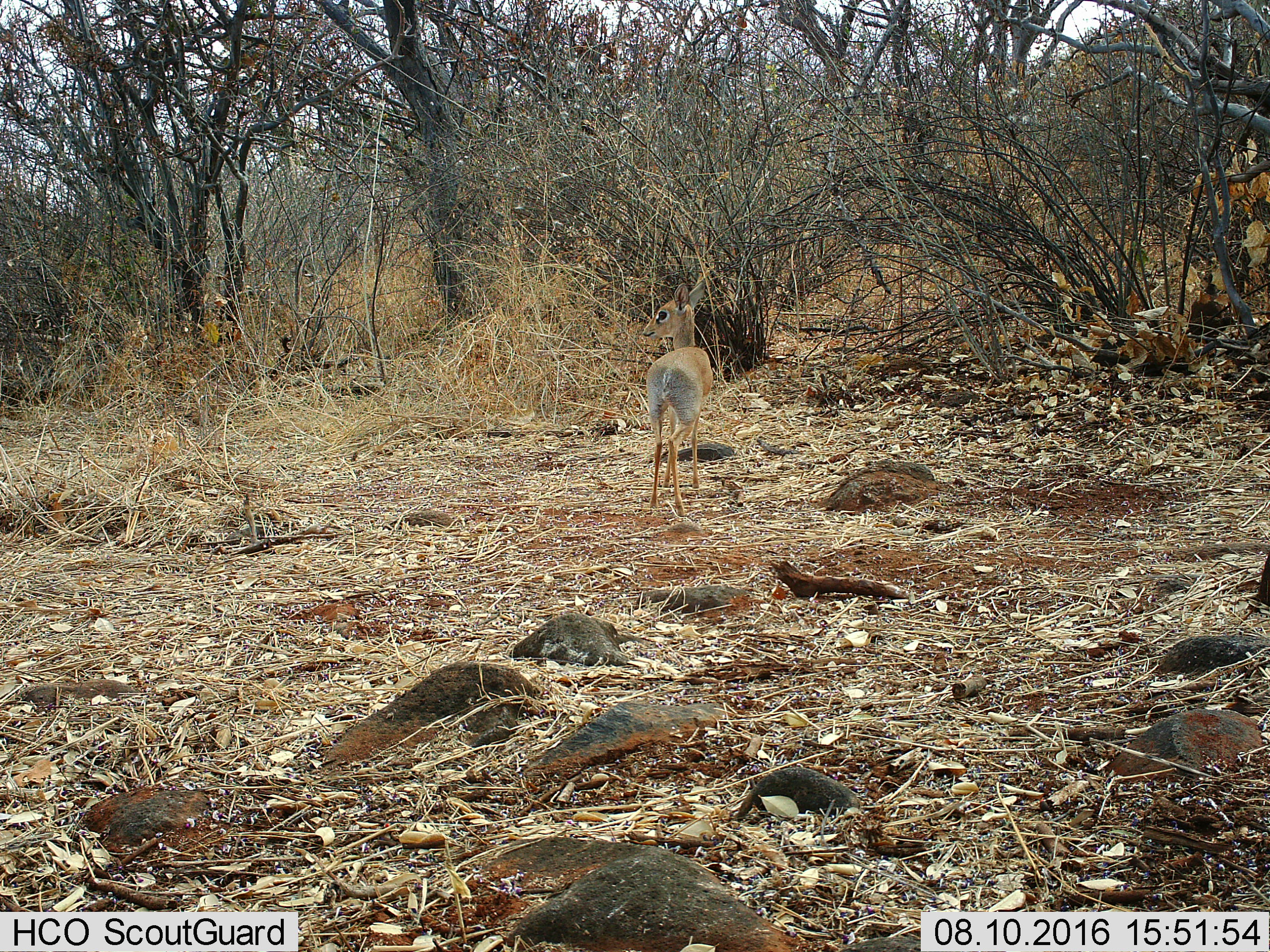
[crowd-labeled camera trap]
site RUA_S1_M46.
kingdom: Animalia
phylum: Chordata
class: Mammalia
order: Artiodactyla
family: Bovidae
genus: Madoqua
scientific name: Madoqua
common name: dik-dik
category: dikdik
Dikdik (dik-dik) (Madoqua), count 1. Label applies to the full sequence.